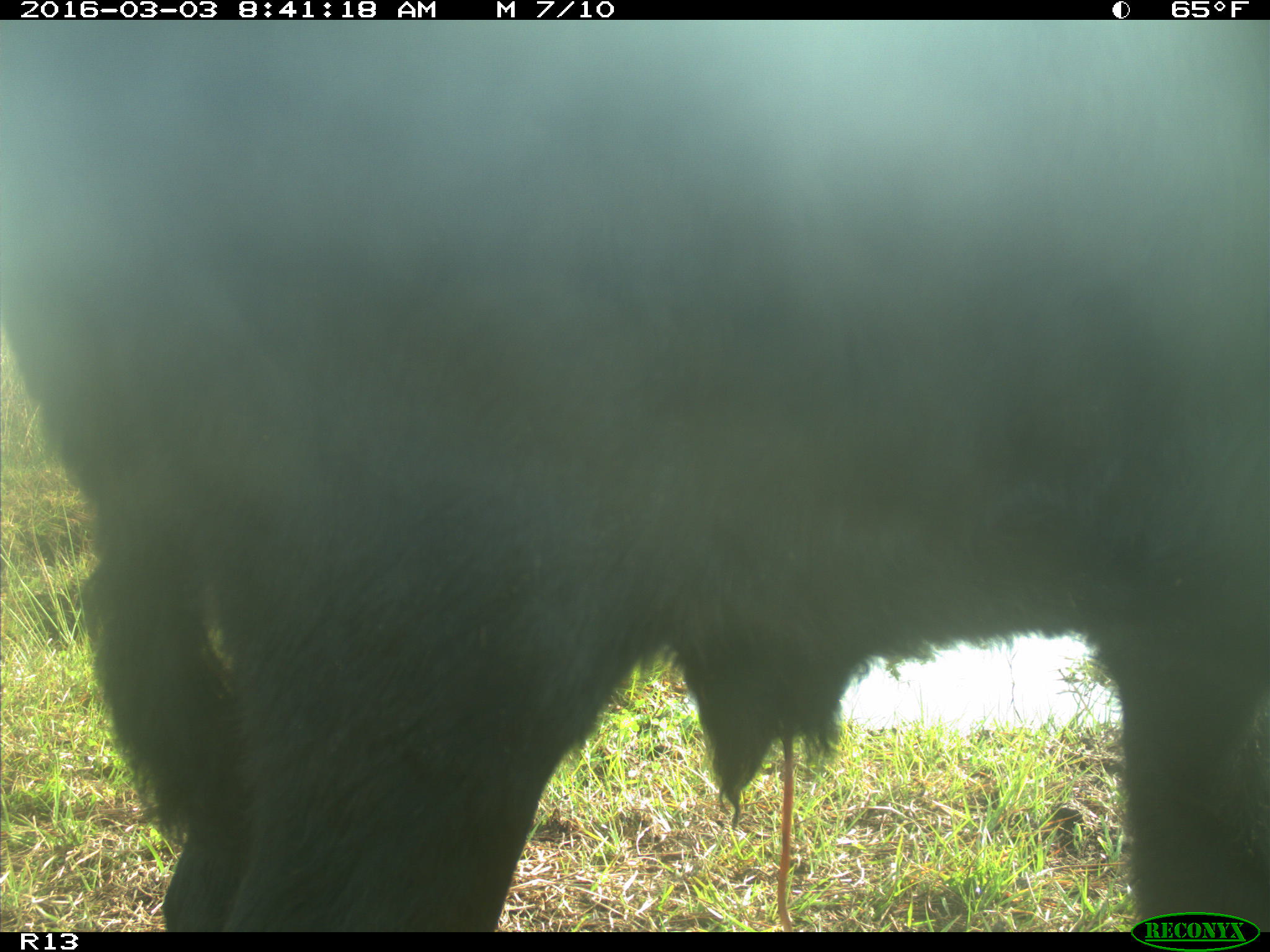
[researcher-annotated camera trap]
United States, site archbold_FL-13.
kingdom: Animalia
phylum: Chordata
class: Mammalia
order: Artiodactyla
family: Bovidae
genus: Bos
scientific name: Bos taurus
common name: domestic cow